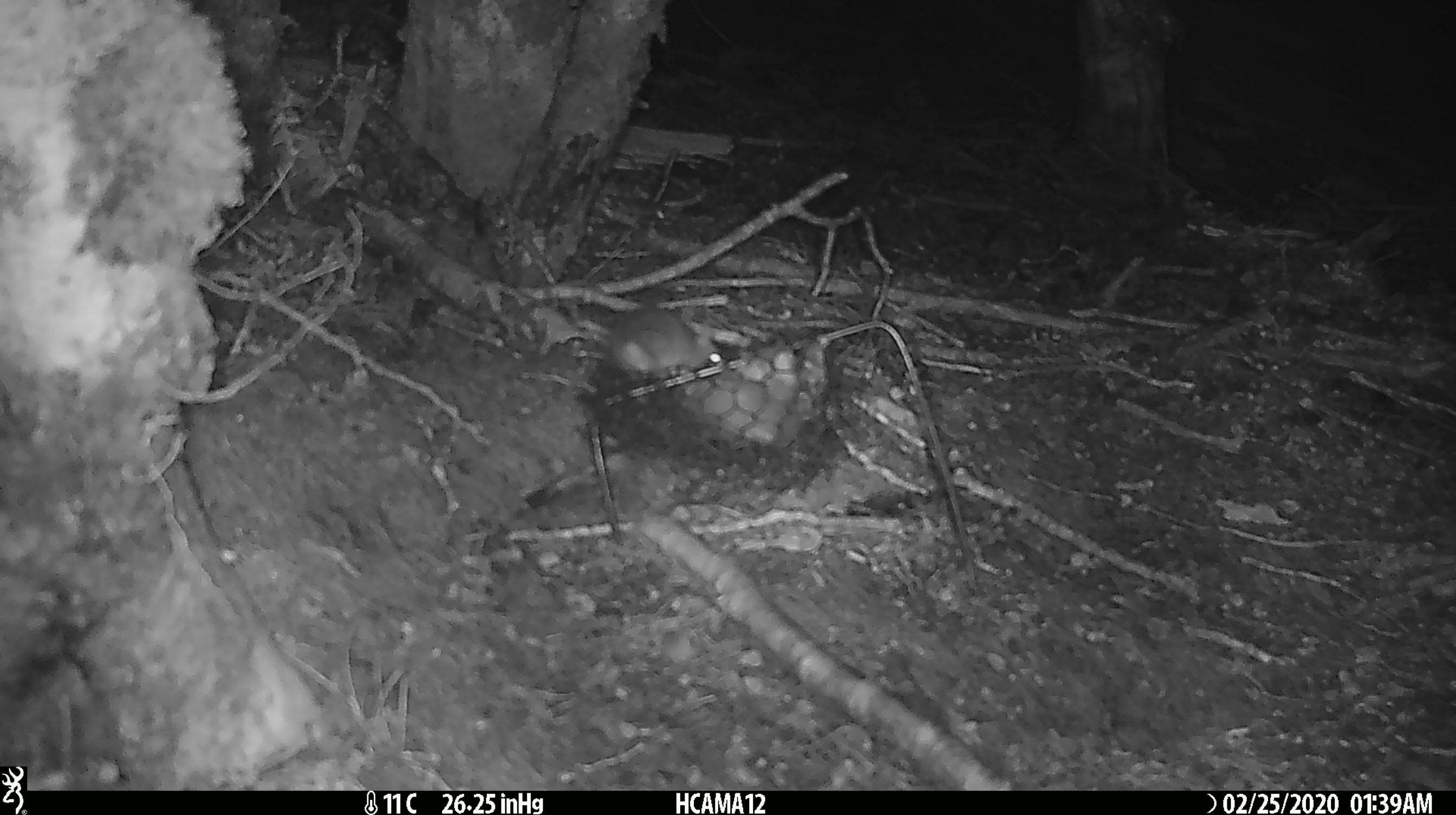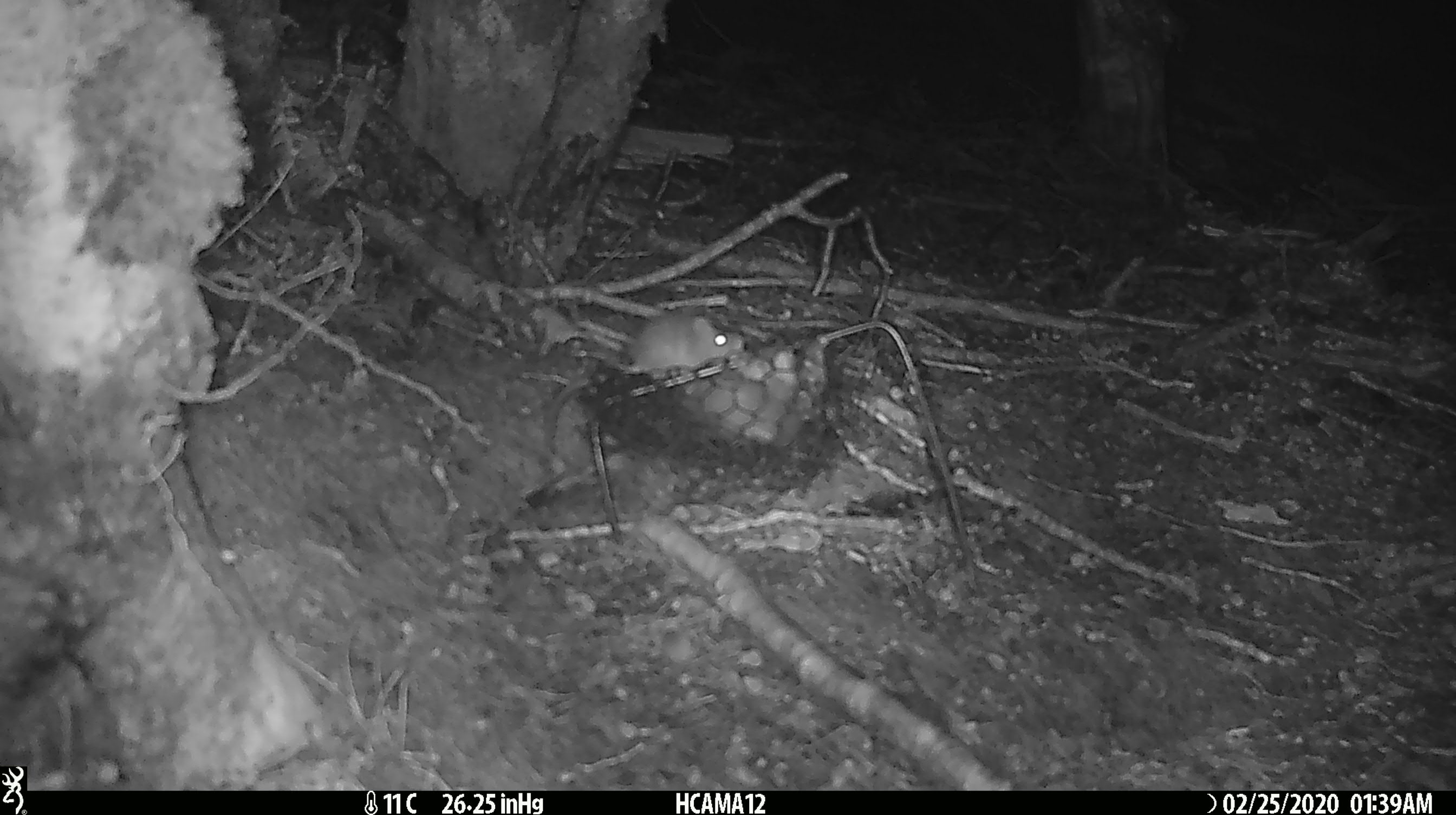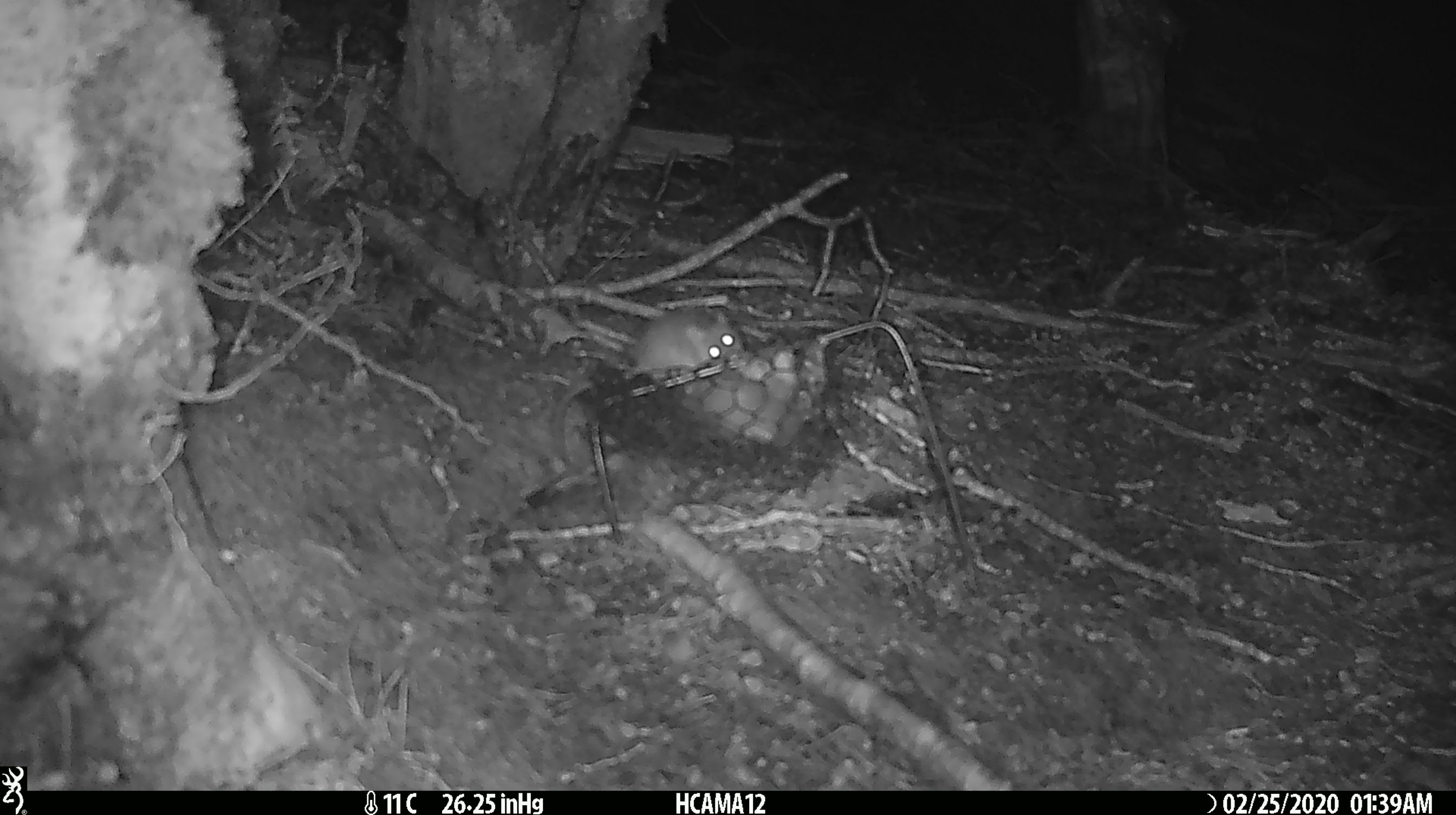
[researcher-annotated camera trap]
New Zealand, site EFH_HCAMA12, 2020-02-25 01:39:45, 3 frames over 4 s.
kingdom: Animalia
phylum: Chordata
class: Mammalia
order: Rodentia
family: Muridae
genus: Mus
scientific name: Mus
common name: mouse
Mouse (Mus).